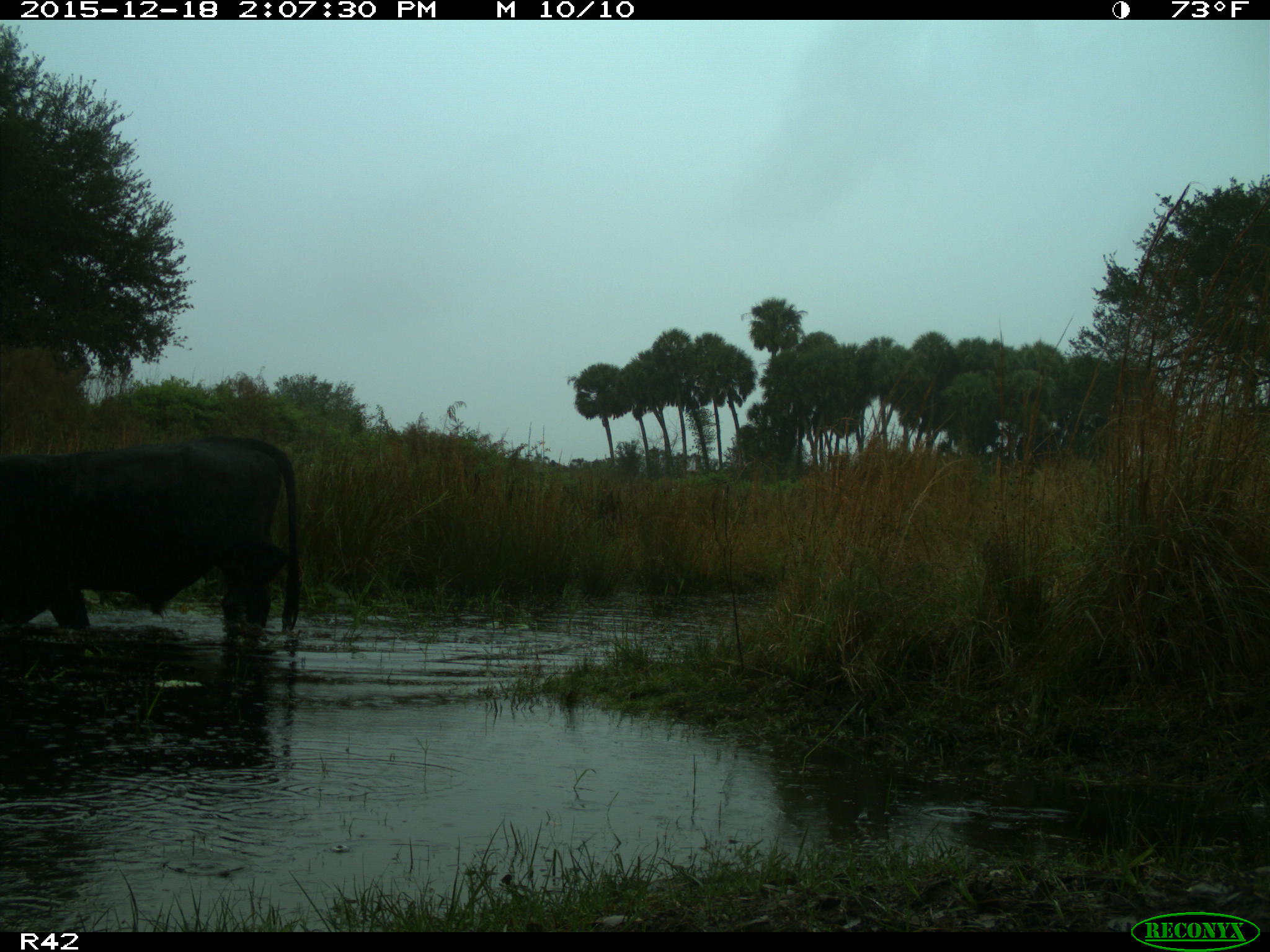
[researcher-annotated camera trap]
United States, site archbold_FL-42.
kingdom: Animalia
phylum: Chordata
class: Mammalia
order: Artiodactyla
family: Bovidae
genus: Bos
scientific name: Bos taurus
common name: domestic cow